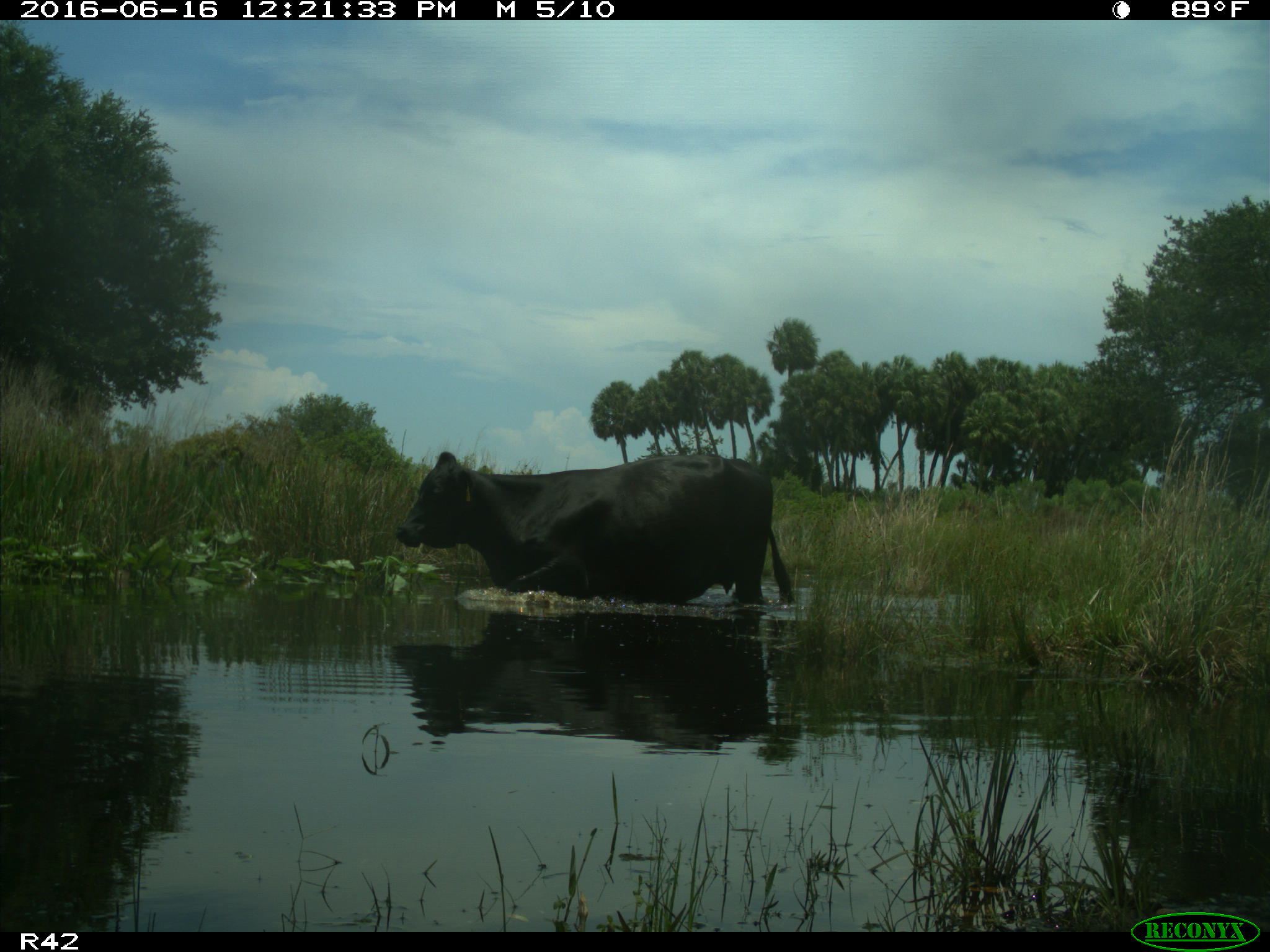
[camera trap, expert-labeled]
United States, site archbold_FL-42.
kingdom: Animalia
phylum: Chordata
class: Mammalia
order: Artiodactyla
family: Bovidae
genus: Bos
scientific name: Bos taurus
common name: domestic cow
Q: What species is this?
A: Bos taurus (domestic cow).